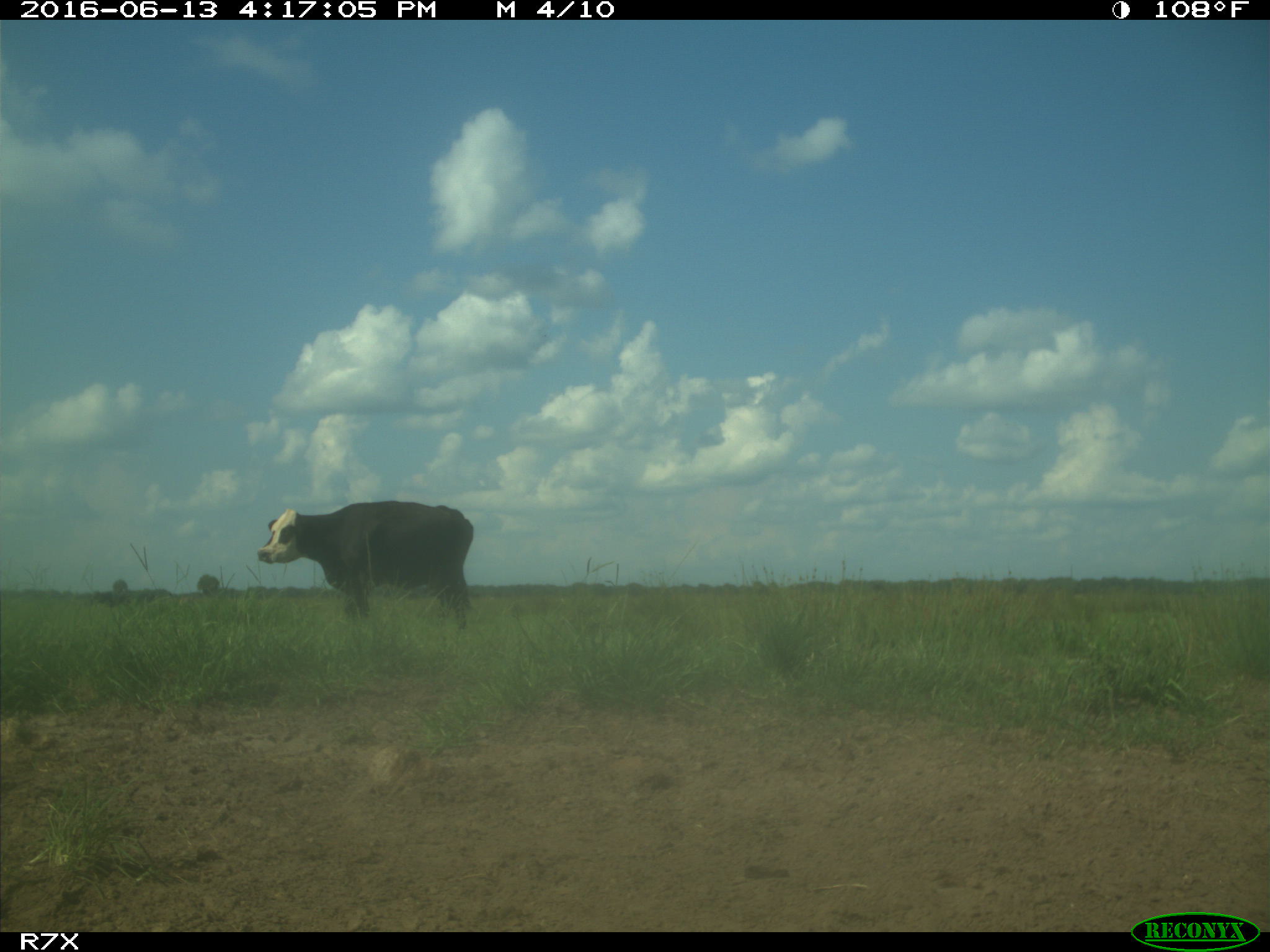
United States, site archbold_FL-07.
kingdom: Animalia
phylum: Chordata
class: Mammalia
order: Artiodactyla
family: Bovidae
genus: Bos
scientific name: Bos taurus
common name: domestic cow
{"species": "Bos taurus (domestic cow)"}